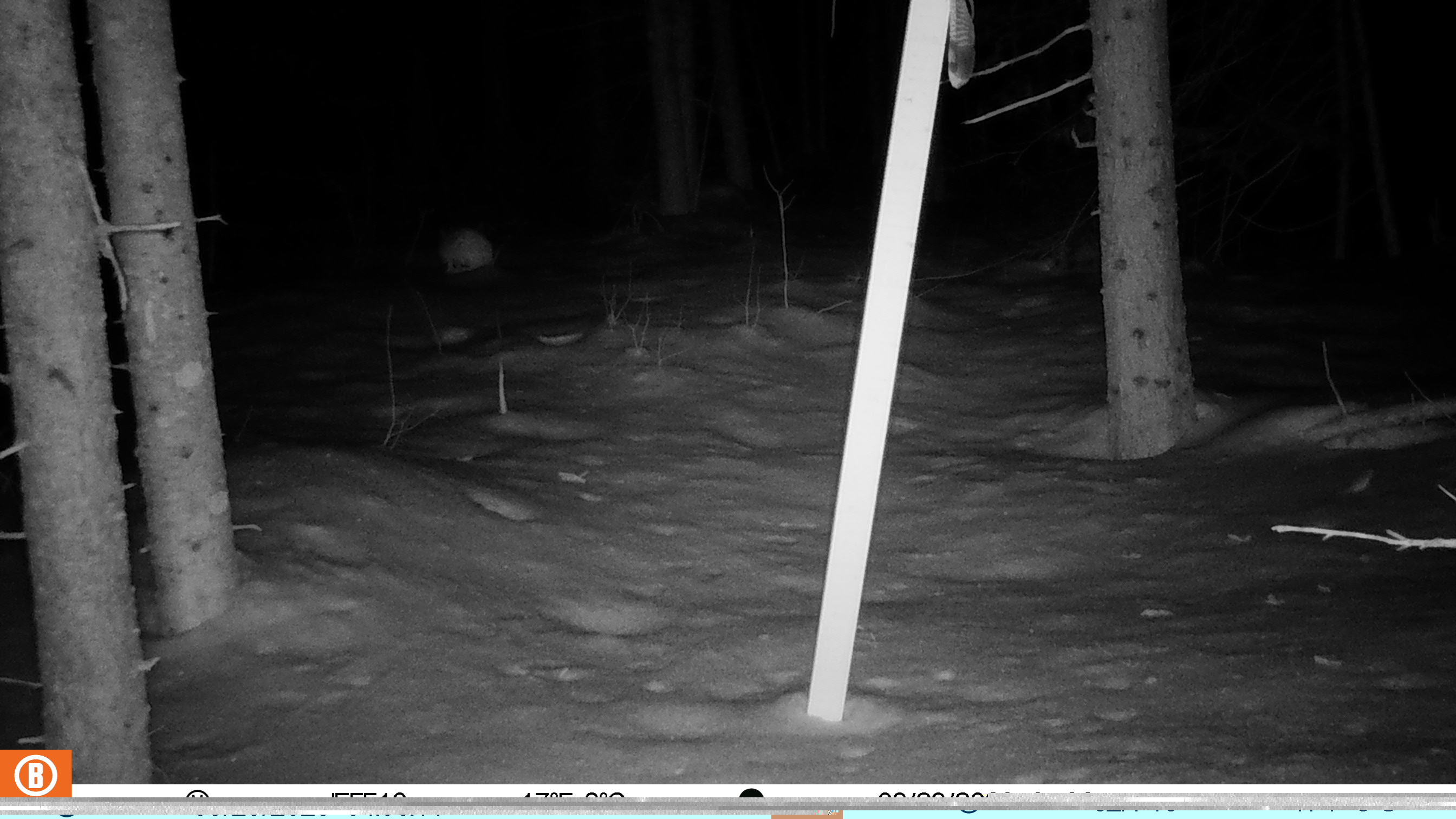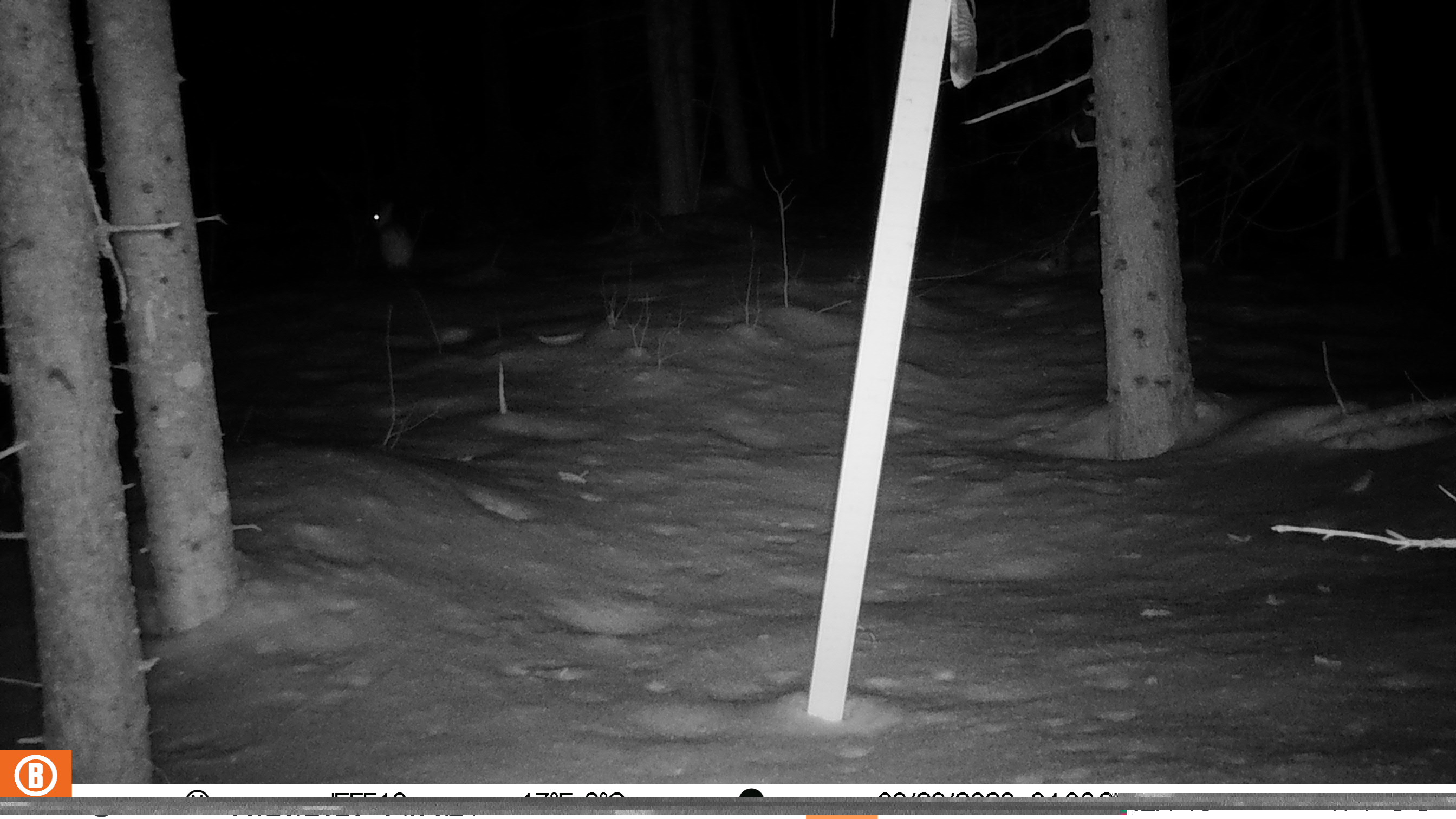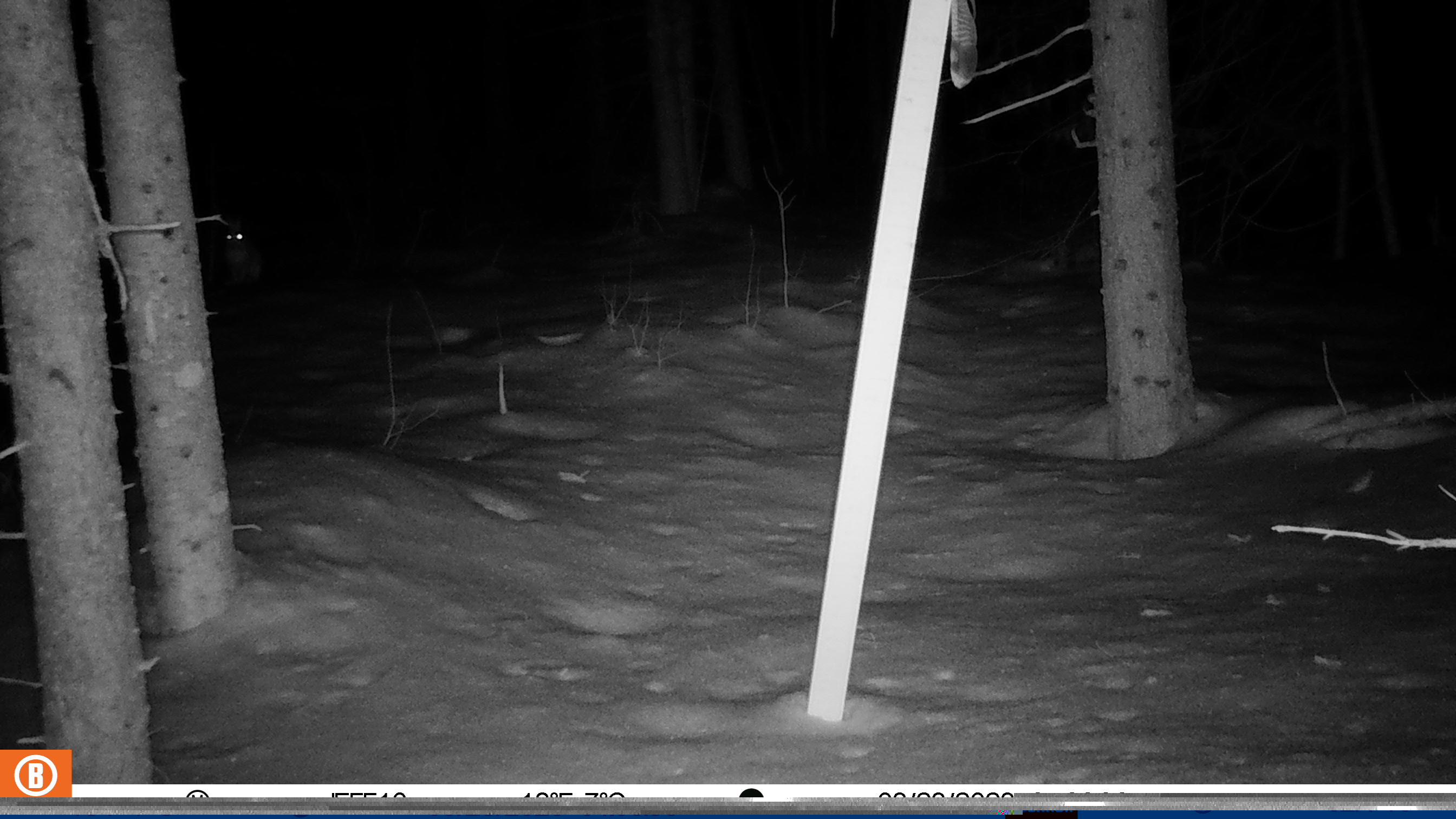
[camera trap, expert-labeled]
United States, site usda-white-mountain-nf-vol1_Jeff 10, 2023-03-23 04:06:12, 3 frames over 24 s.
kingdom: Animalia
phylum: Chordata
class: Mammalia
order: Lagomorpha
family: Leporidae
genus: Lepus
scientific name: Lepus americanus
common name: snowshoe hare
Snowshoe hare (Lepus americanus).